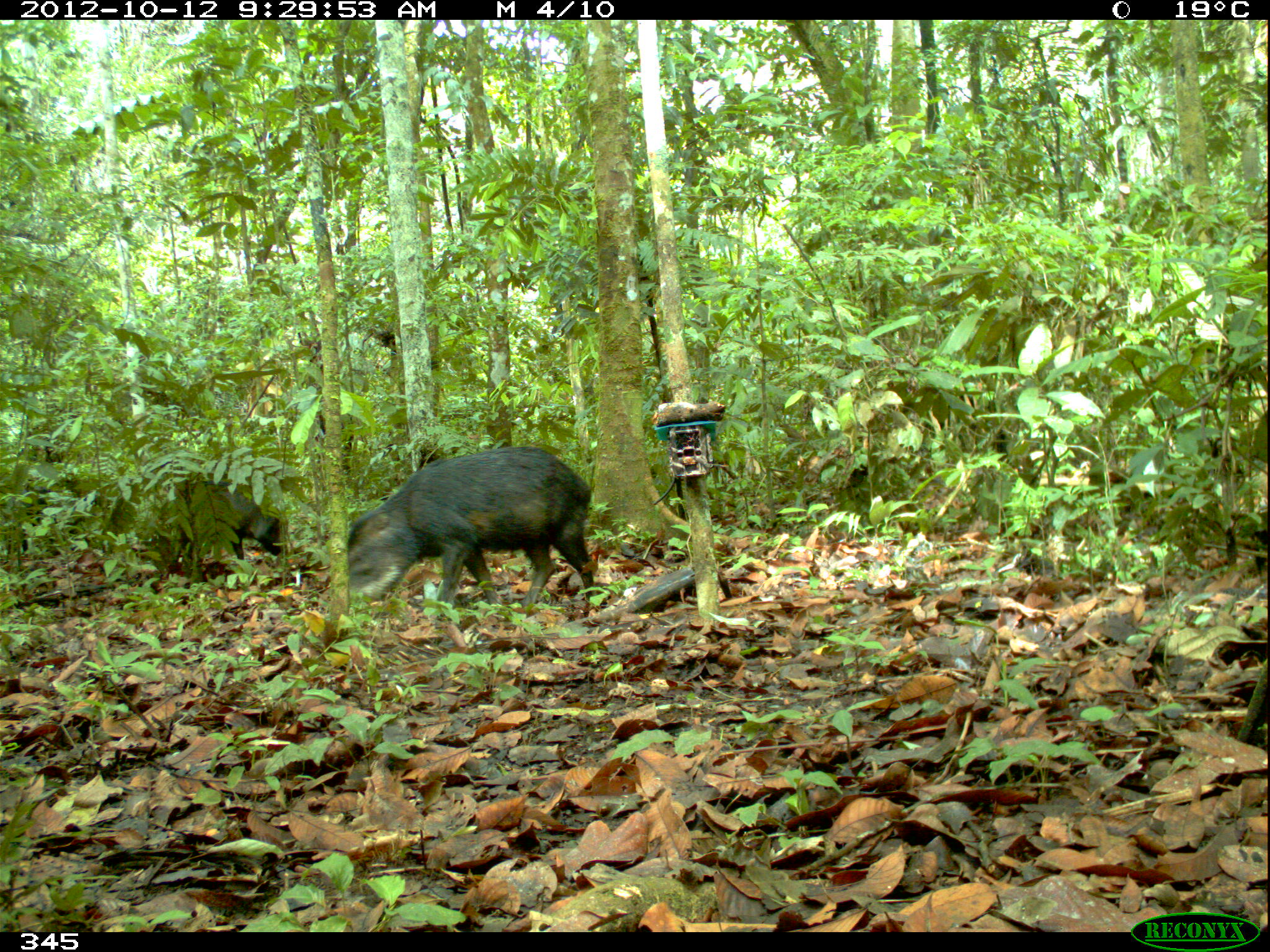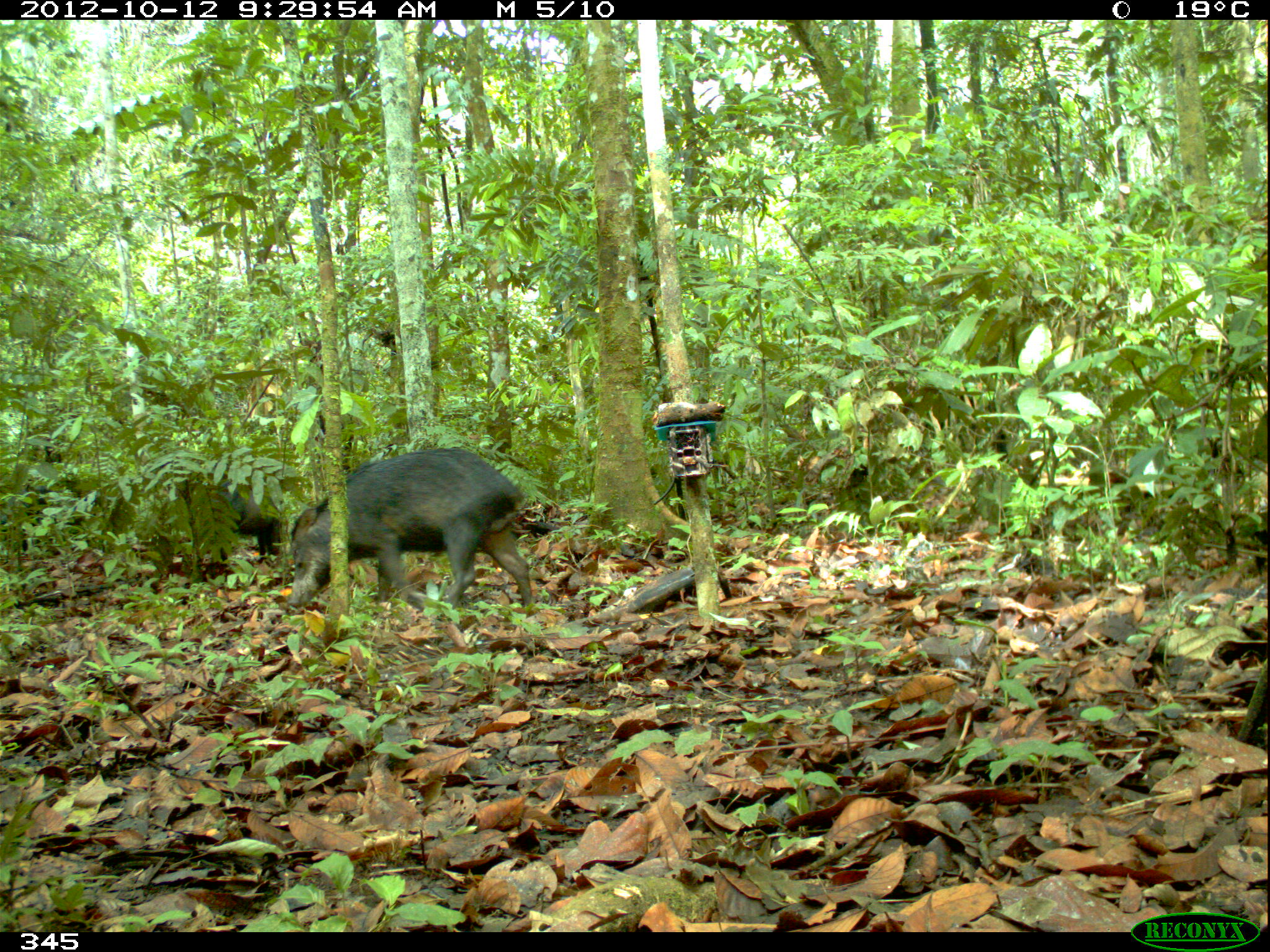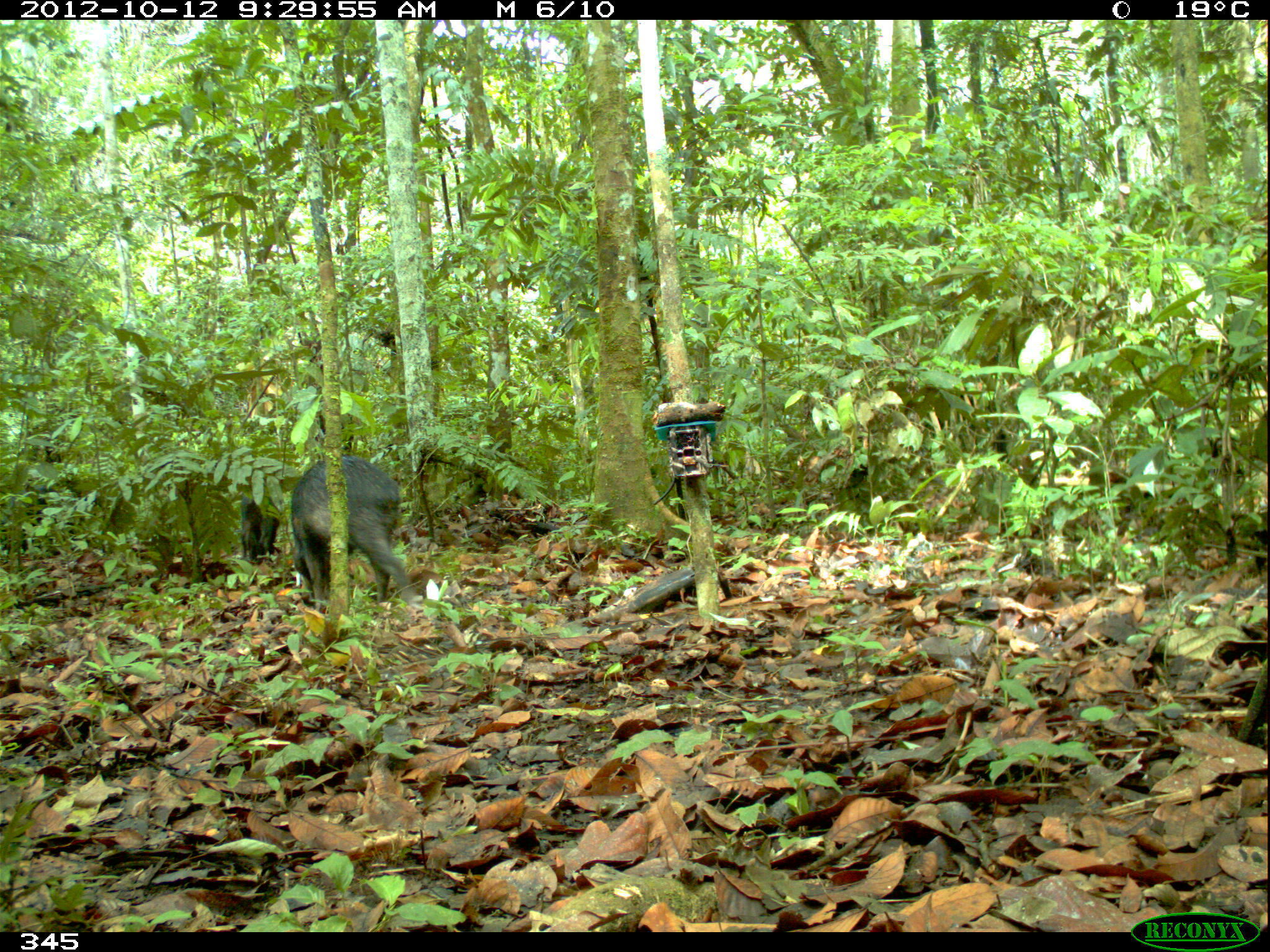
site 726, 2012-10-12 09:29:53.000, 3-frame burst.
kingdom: Animalia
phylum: Chordata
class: Mammalia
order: Artiodactyla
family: Tayassuidae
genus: Tayassu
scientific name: Tayassu pecari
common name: white-lipped peccary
Tayassu pecari (white-lipped peccary).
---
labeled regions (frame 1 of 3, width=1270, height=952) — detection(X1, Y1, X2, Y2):
tayassu pecari: detection(342, 444, 594, 630); detection(111, 452, 284, 563); detection(2, 469, 102, 557)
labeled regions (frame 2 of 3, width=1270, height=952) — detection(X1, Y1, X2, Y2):
tayassu pecari: detection(288, 446, 535, 616); detection(149, 468, 280, 575); detection(0, 482, 104, 555)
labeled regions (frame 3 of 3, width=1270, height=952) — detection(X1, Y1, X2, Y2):
tayassu pecari: detection(288, 453, 419, 611); detection(3, 481, 100, 556); detection(233, 474, 279, 561)